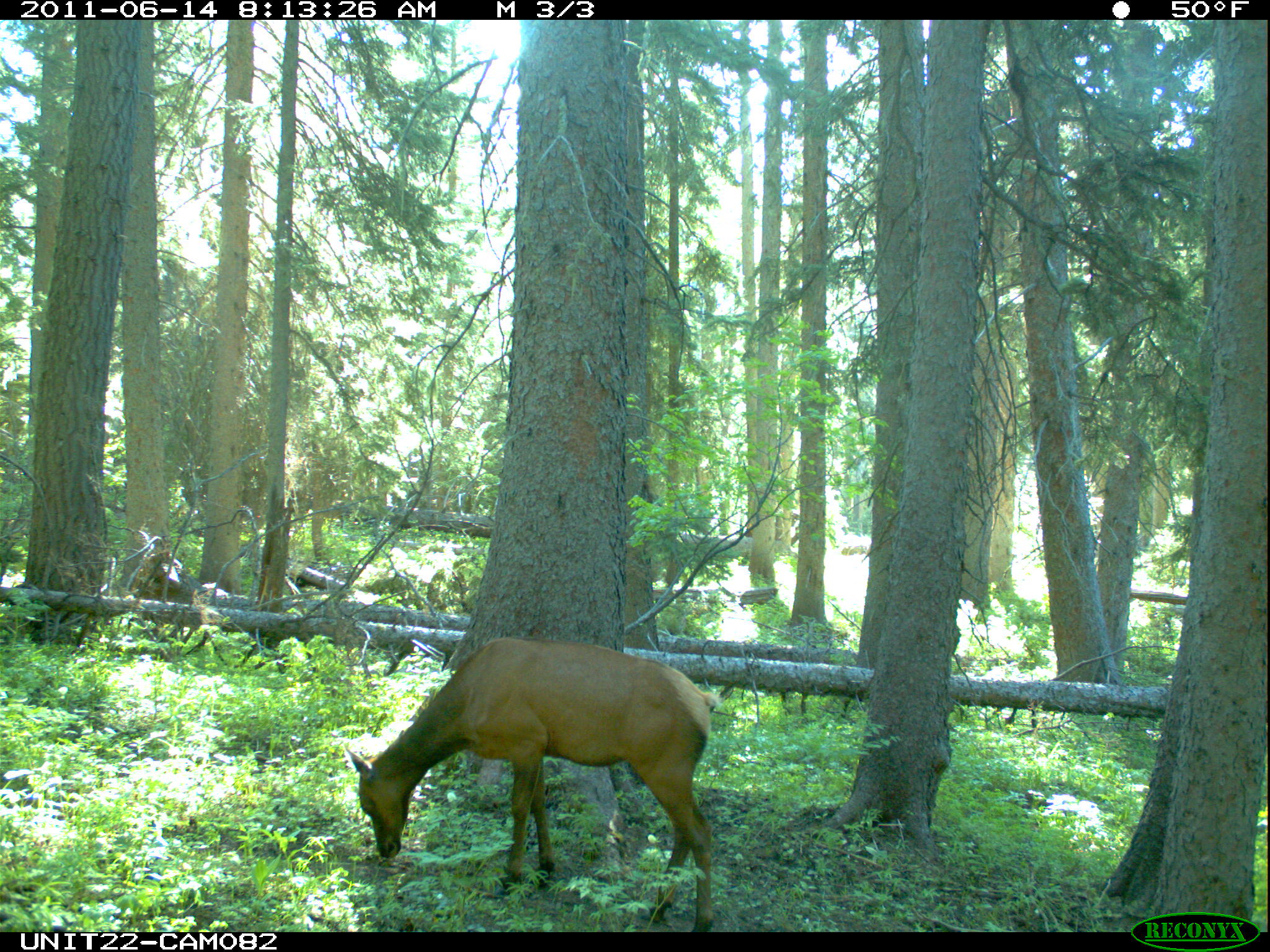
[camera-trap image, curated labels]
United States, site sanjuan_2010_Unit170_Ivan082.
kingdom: Animalia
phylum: Chordata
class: Mammalia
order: Artiodactyla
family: Cervidae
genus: Cervus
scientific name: Cervus elaphus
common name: red deer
Cervus elaphus (red deer).